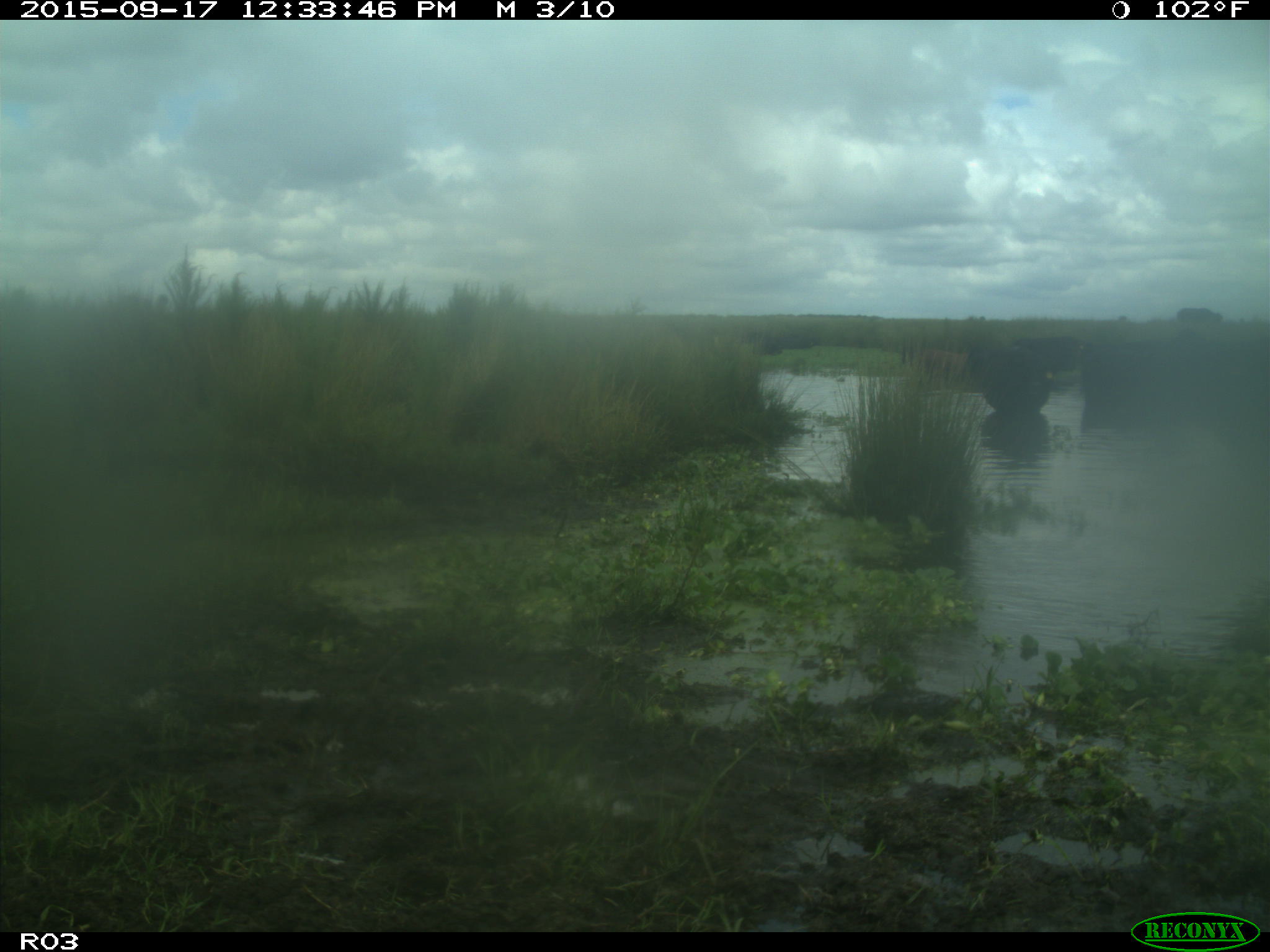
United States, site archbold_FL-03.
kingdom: Animalia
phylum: Chordata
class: Mammalia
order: Artiodactyla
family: Bovidae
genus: Bos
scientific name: Bos taurus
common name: domestic cow